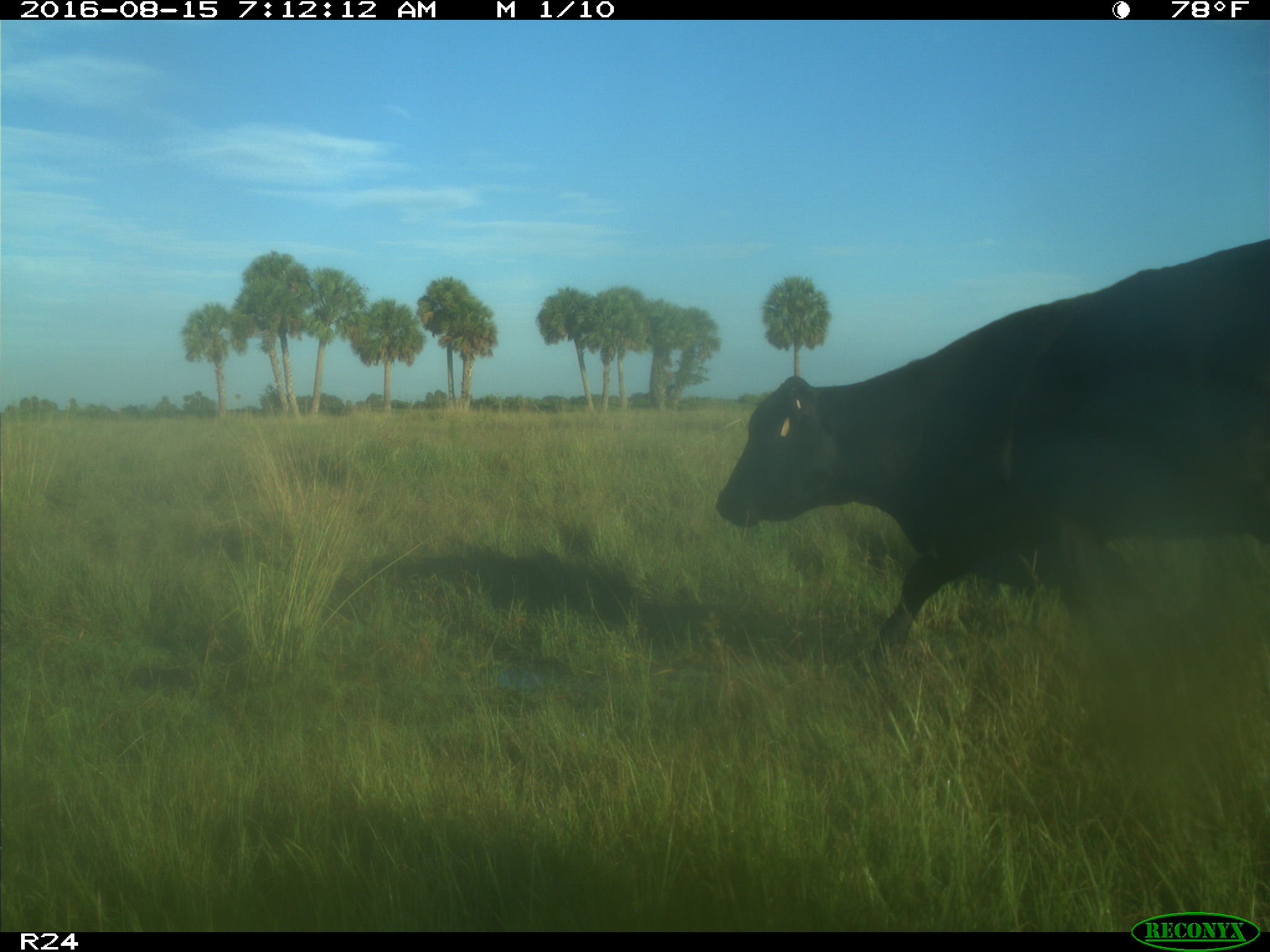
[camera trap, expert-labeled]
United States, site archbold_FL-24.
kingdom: Animalia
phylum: Chordata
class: Mammalia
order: Artiodactyla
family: Bovidae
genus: Bos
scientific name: Bos taurus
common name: domestic cow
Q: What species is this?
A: Bos taurus (domestic cow).